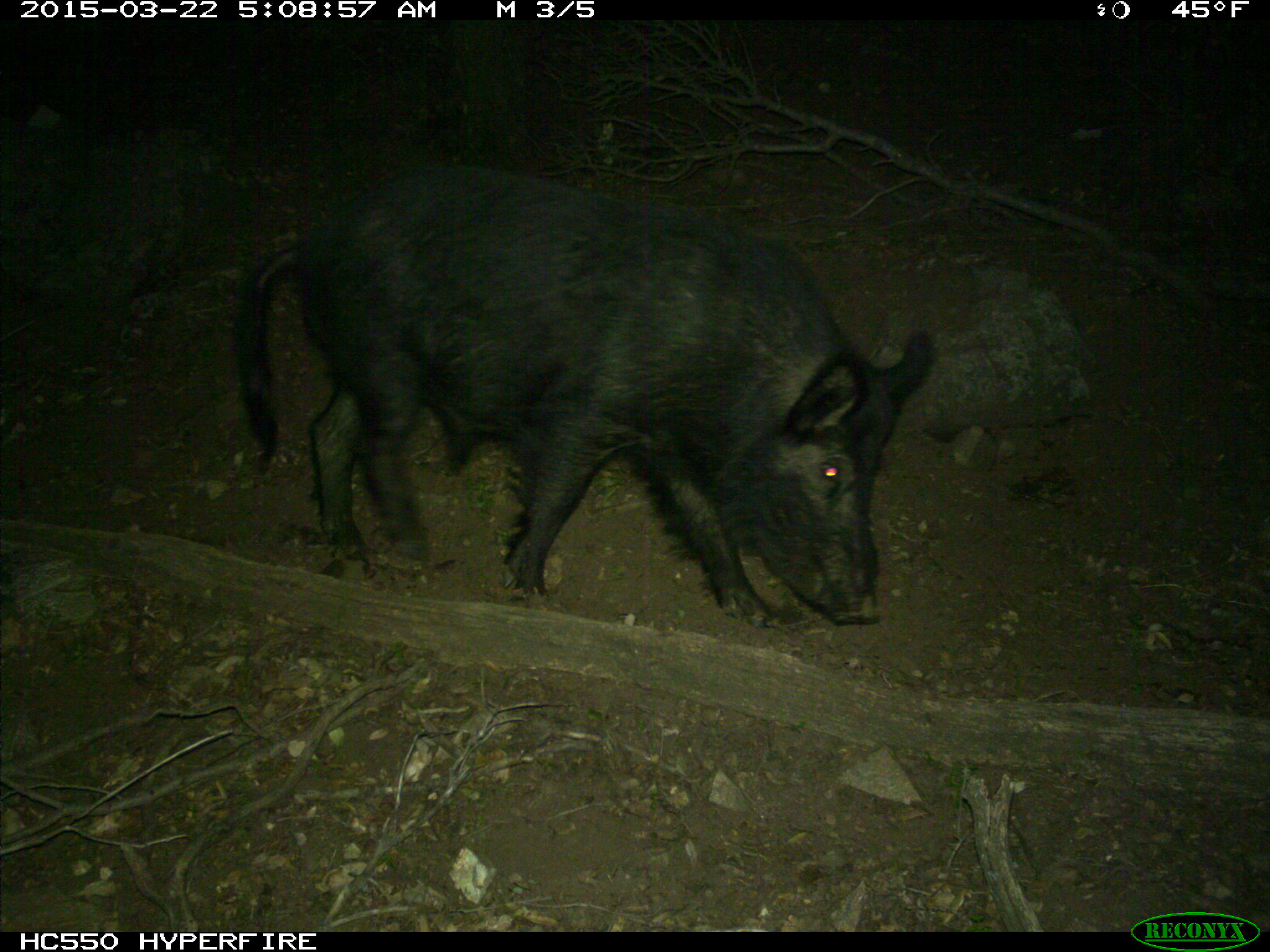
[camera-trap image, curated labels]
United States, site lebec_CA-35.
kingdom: Animalia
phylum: Chordata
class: Mammalia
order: Artiodactyla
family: Suidae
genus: Sus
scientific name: Sus scrofa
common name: wild boar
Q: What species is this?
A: Sus scrofa (wild boar).